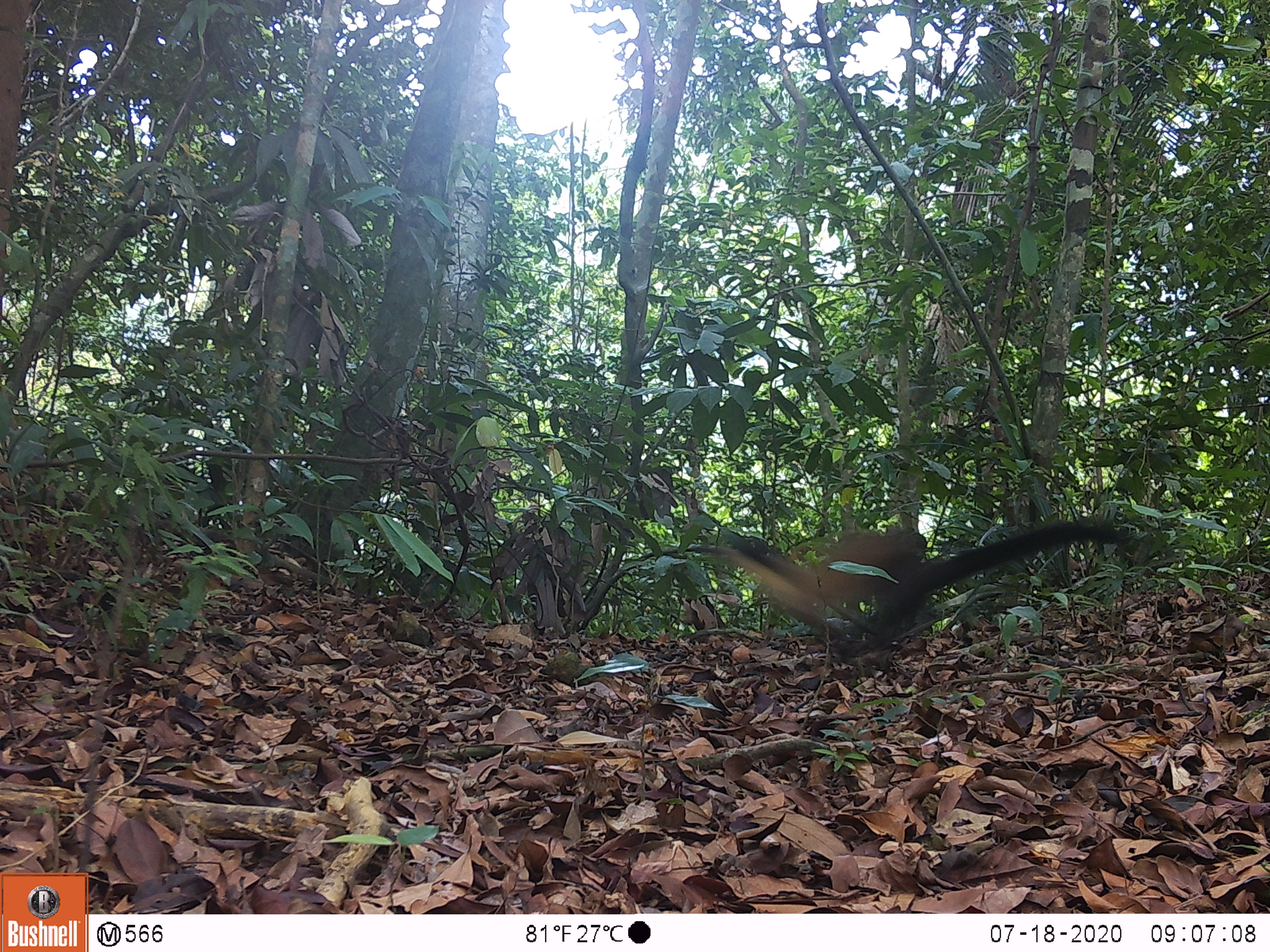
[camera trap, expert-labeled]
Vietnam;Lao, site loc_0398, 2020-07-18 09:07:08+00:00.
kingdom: Animalia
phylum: Chordata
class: Mammalia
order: Carnivora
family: Mustelidae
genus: Martes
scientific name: Martes flavigula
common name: yellow-throated marten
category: yellow throated marten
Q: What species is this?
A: Yellow throated marten (yellow-throated marten) (Martes flavigula).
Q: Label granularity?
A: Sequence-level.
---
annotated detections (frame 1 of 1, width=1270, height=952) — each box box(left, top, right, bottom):
yellow throated marten: box(718, 520, 1134, 657)